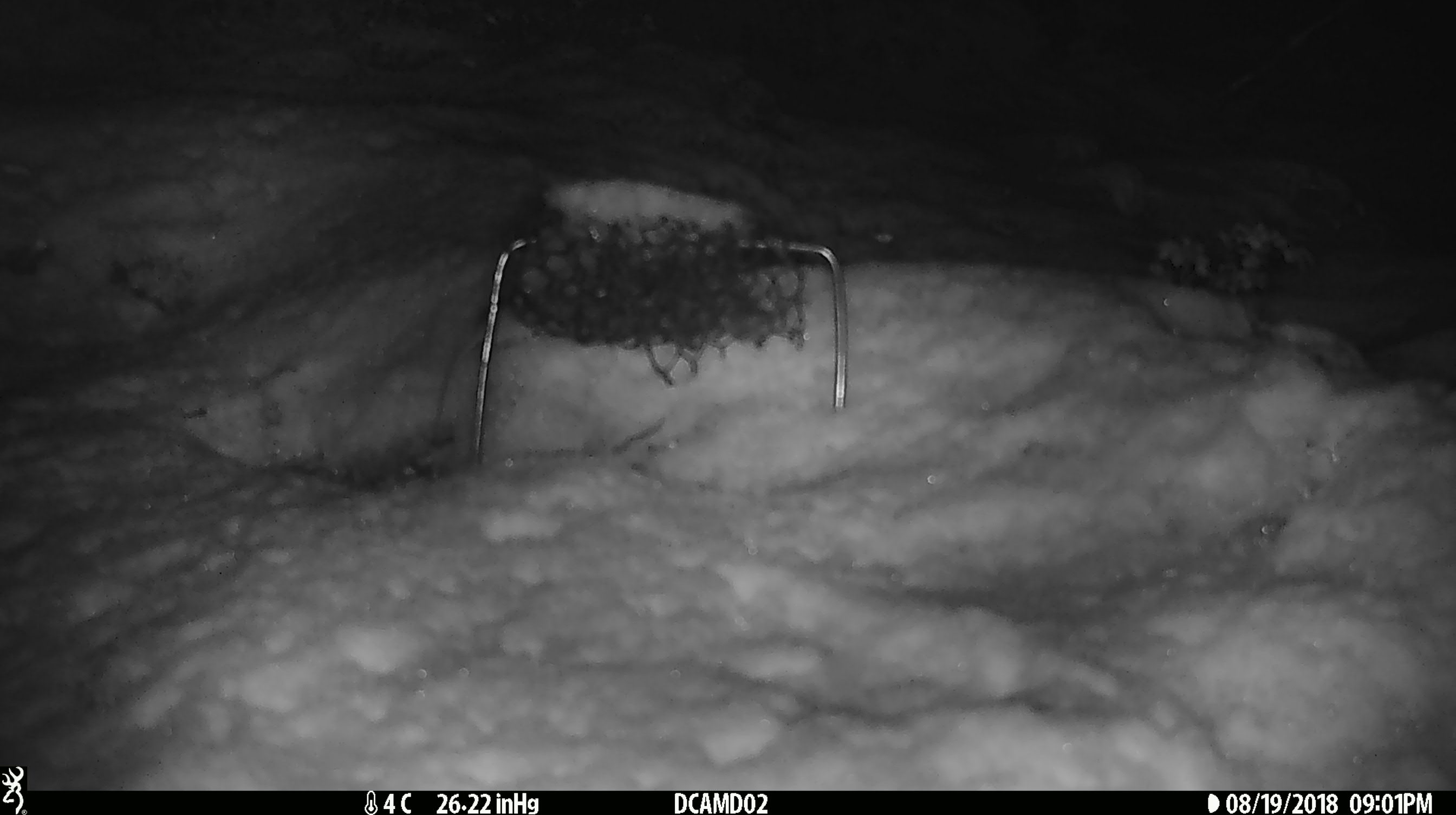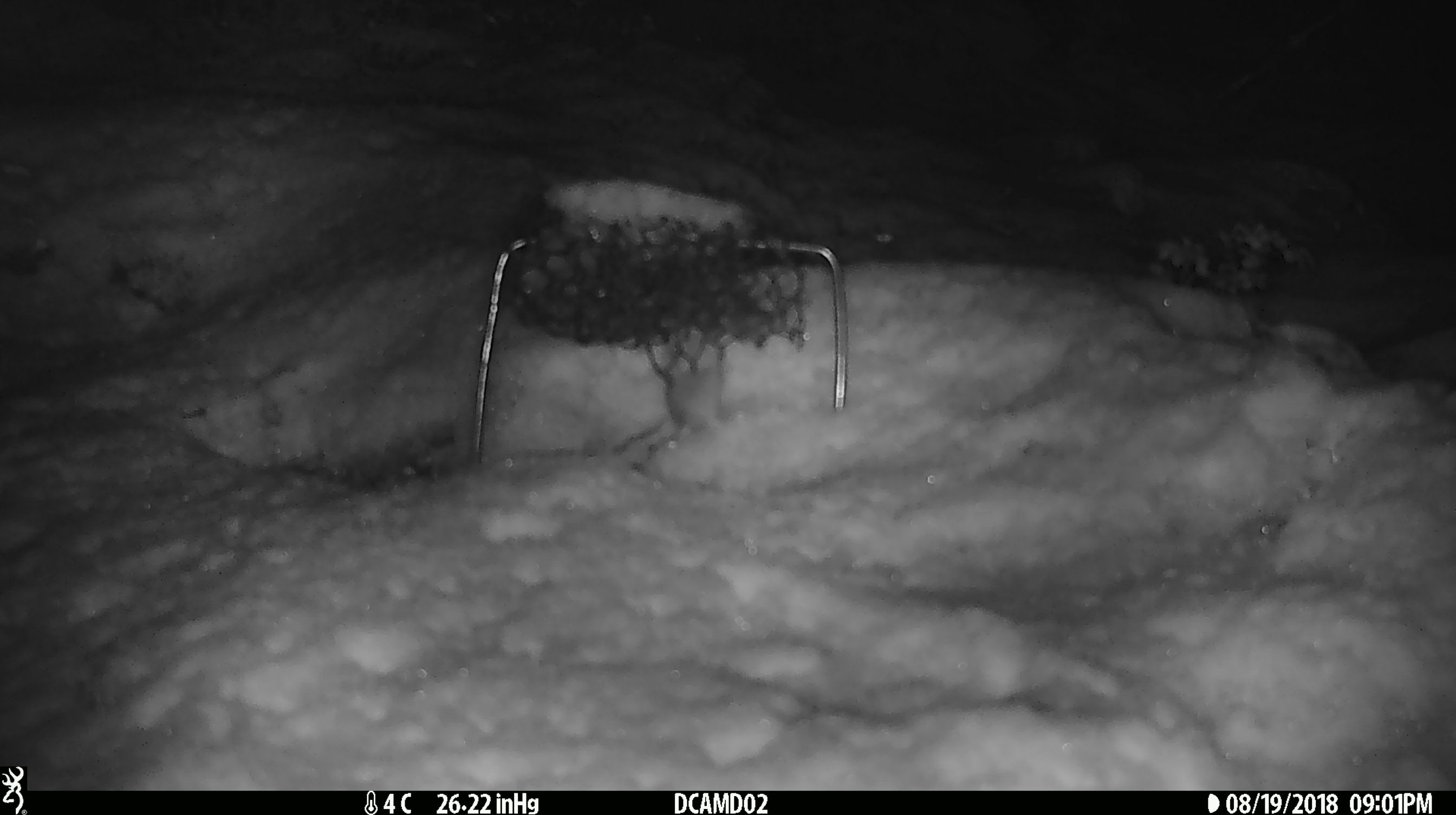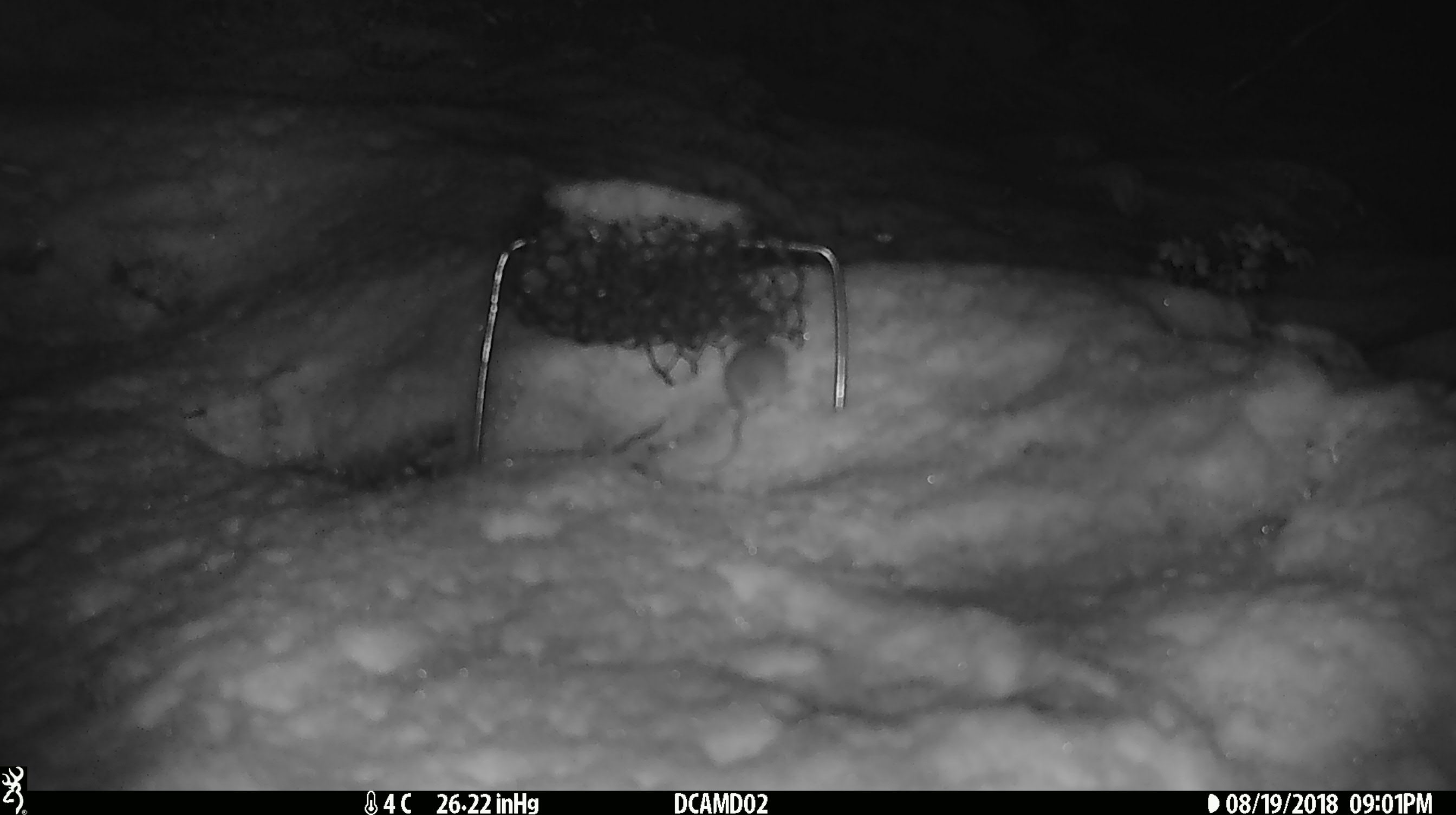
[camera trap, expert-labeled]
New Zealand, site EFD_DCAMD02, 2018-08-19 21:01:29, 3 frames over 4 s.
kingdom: Animalia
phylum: Chordata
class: Mammalia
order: Rodentia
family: Muridae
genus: Mus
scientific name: Mus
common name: mouse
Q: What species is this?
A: Mouse (Mus).